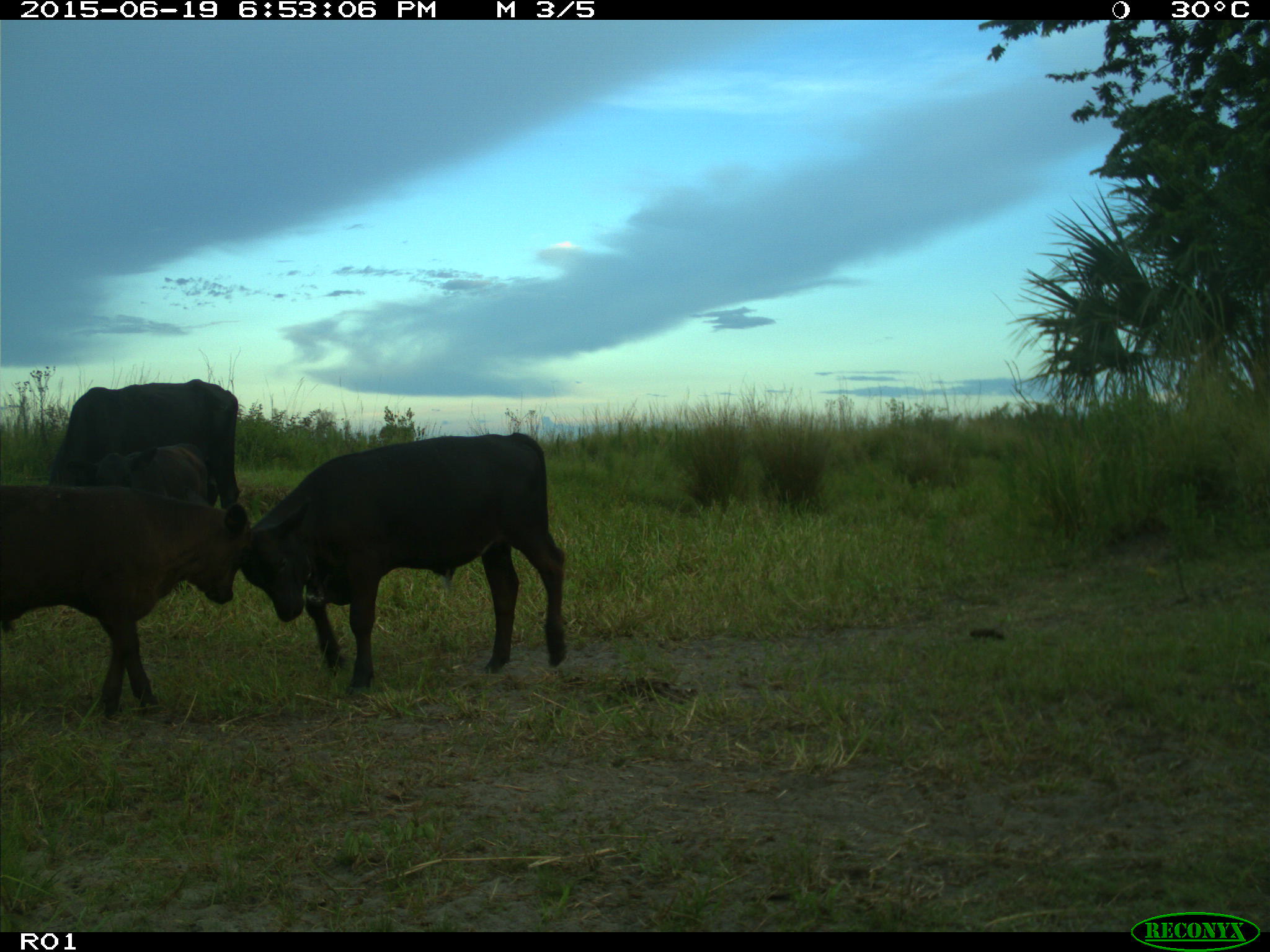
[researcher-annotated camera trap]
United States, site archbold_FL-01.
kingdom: Animalia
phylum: Chordata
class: Mammalia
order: Artiodactyla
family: Bovidae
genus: Bos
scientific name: Bos taurus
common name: domestic cow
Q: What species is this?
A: Bos taurus (domestic cow).